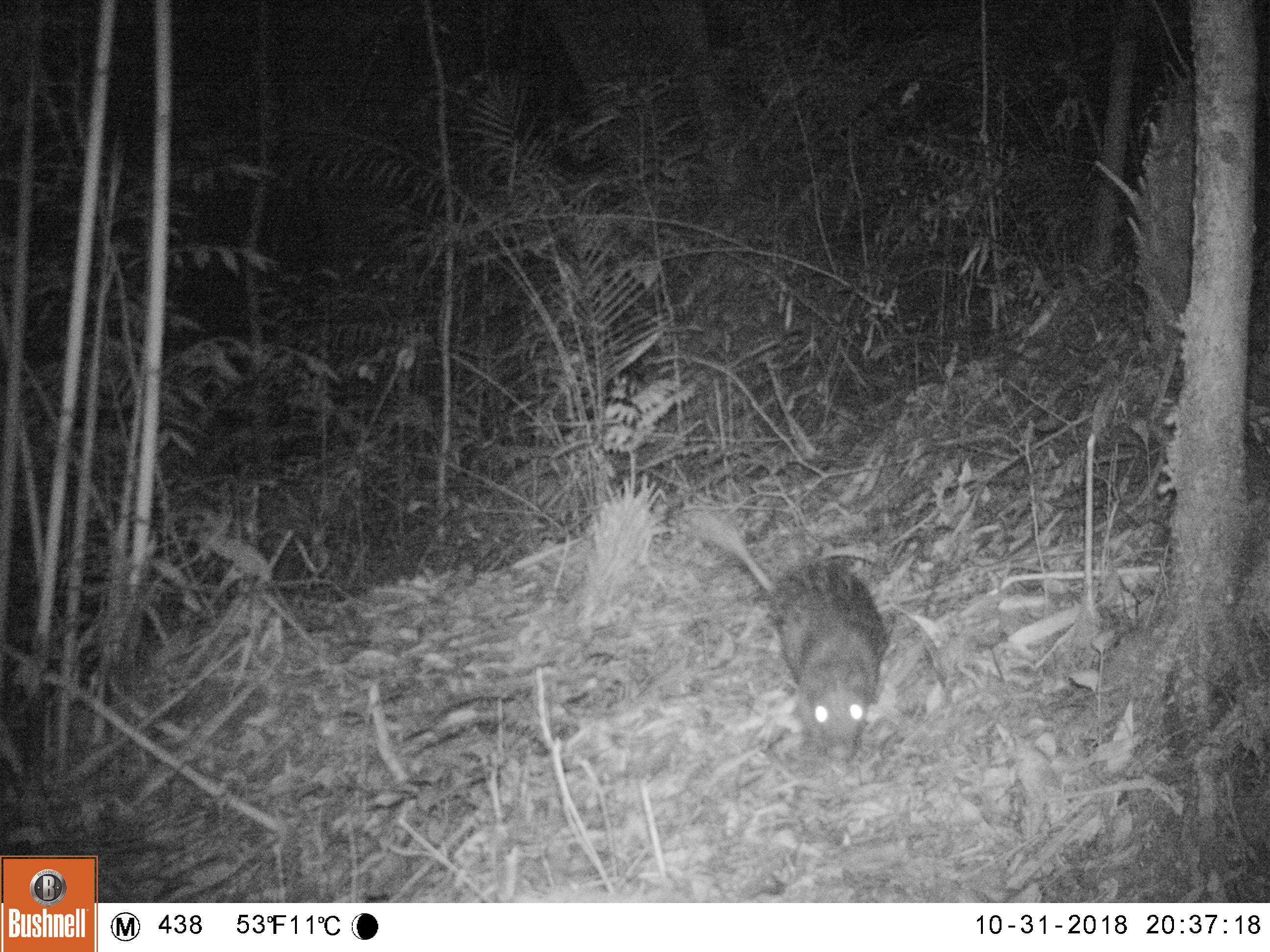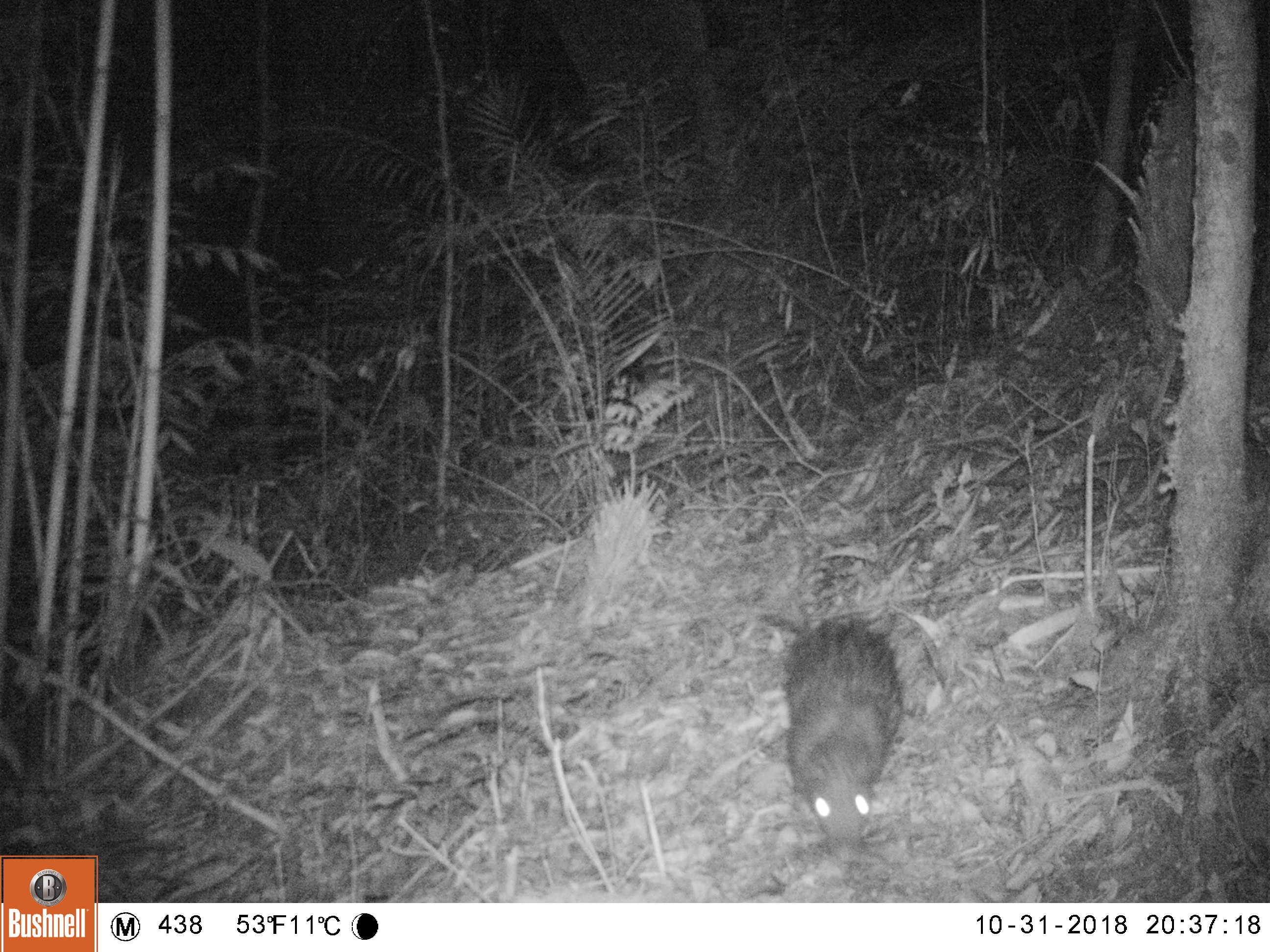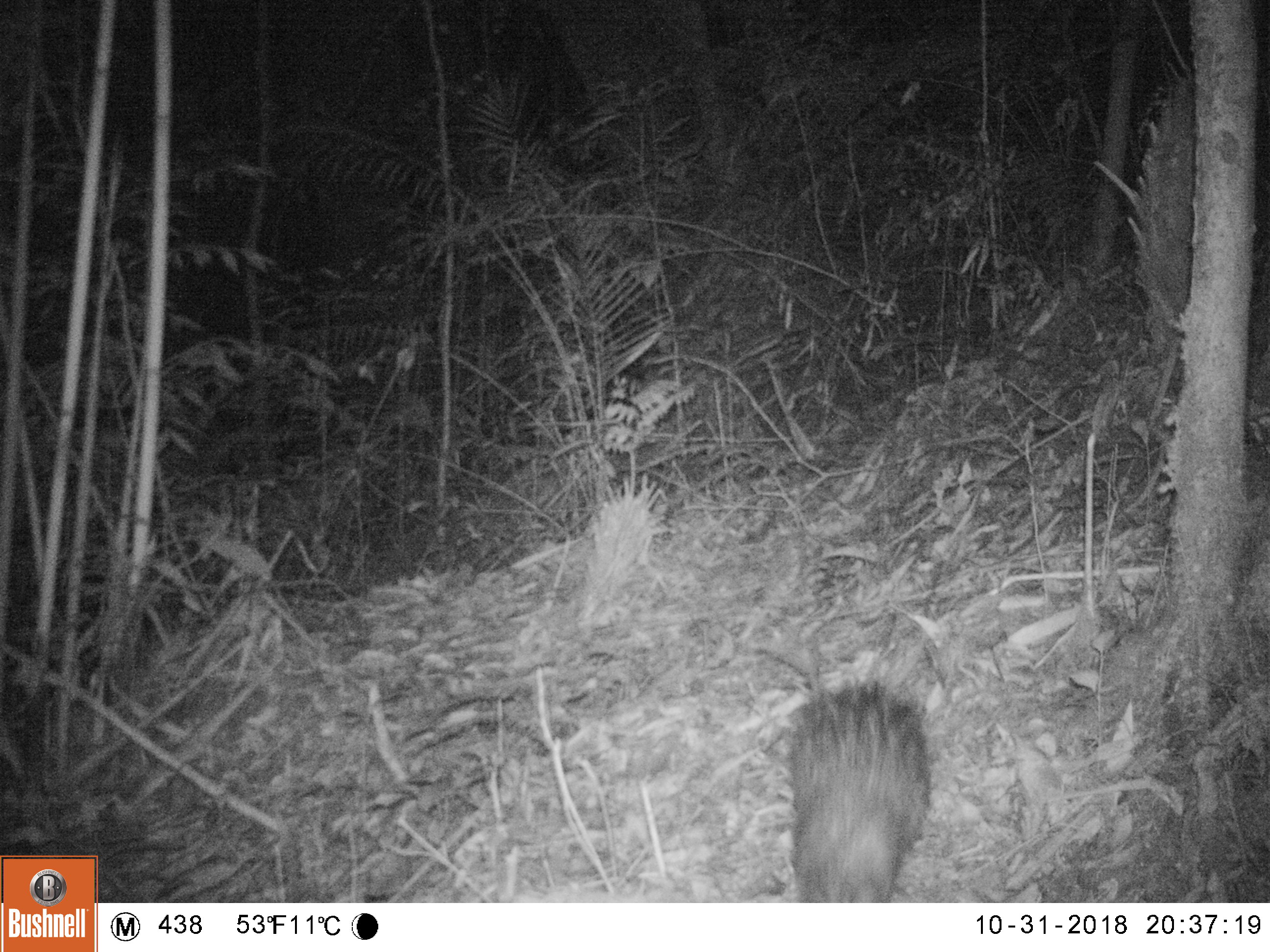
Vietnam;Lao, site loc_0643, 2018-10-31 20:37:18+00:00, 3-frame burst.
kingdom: Animalia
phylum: Chordata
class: Mammalia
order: Rodentia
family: Hystricidae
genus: Atherurus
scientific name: Atherurus macrourus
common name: asiatic brush-tailed porcupine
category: asiatic brush tailed porcupine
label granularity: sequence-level